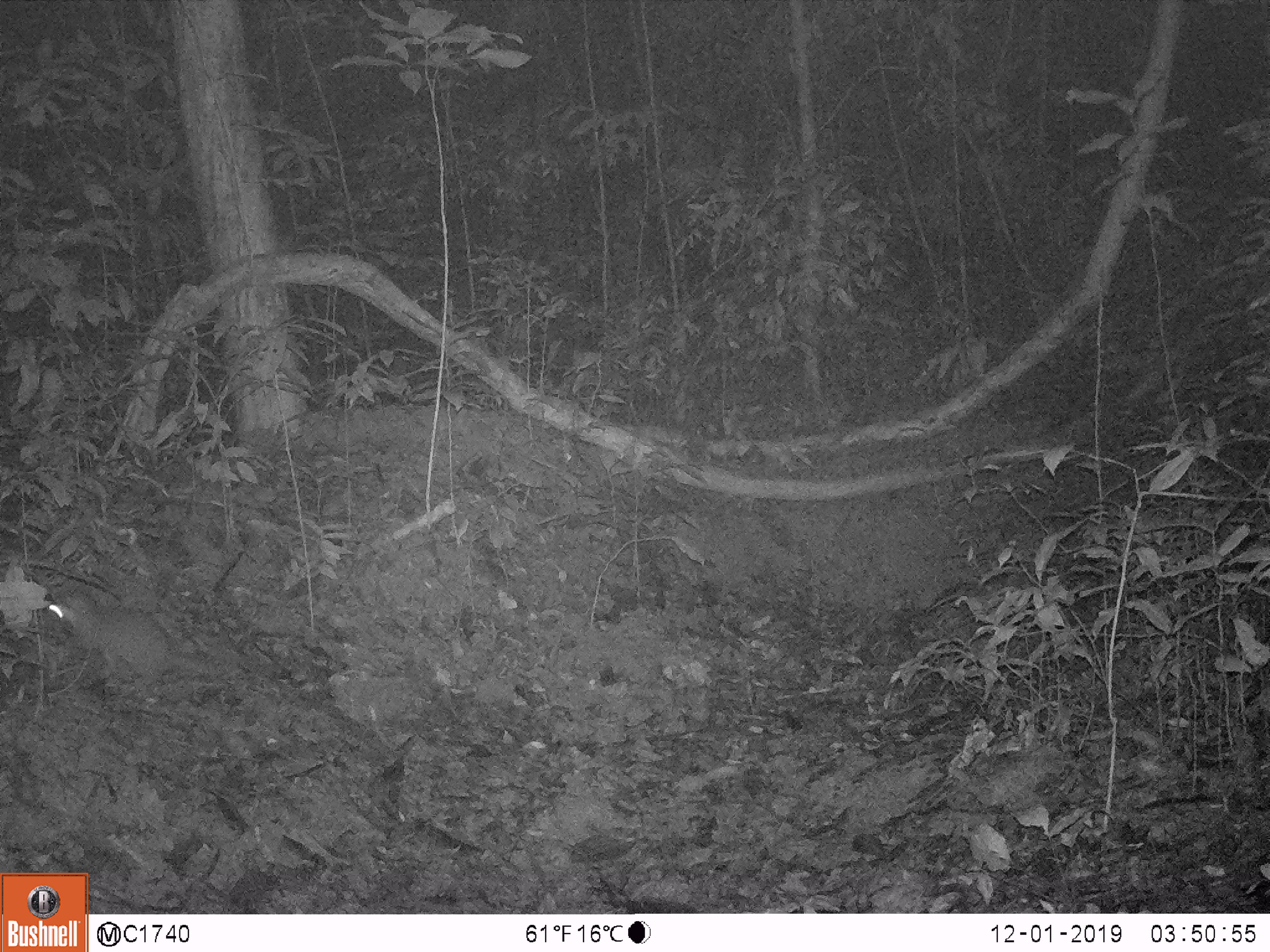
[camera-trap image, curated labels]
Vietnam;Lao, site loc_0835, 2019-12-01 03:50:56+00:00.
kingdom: Animalia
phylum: Chordata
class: Mammalia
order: Carnivora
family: Mustelidae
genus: Melogale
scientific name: Melogale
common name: ferret badger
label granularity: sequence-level